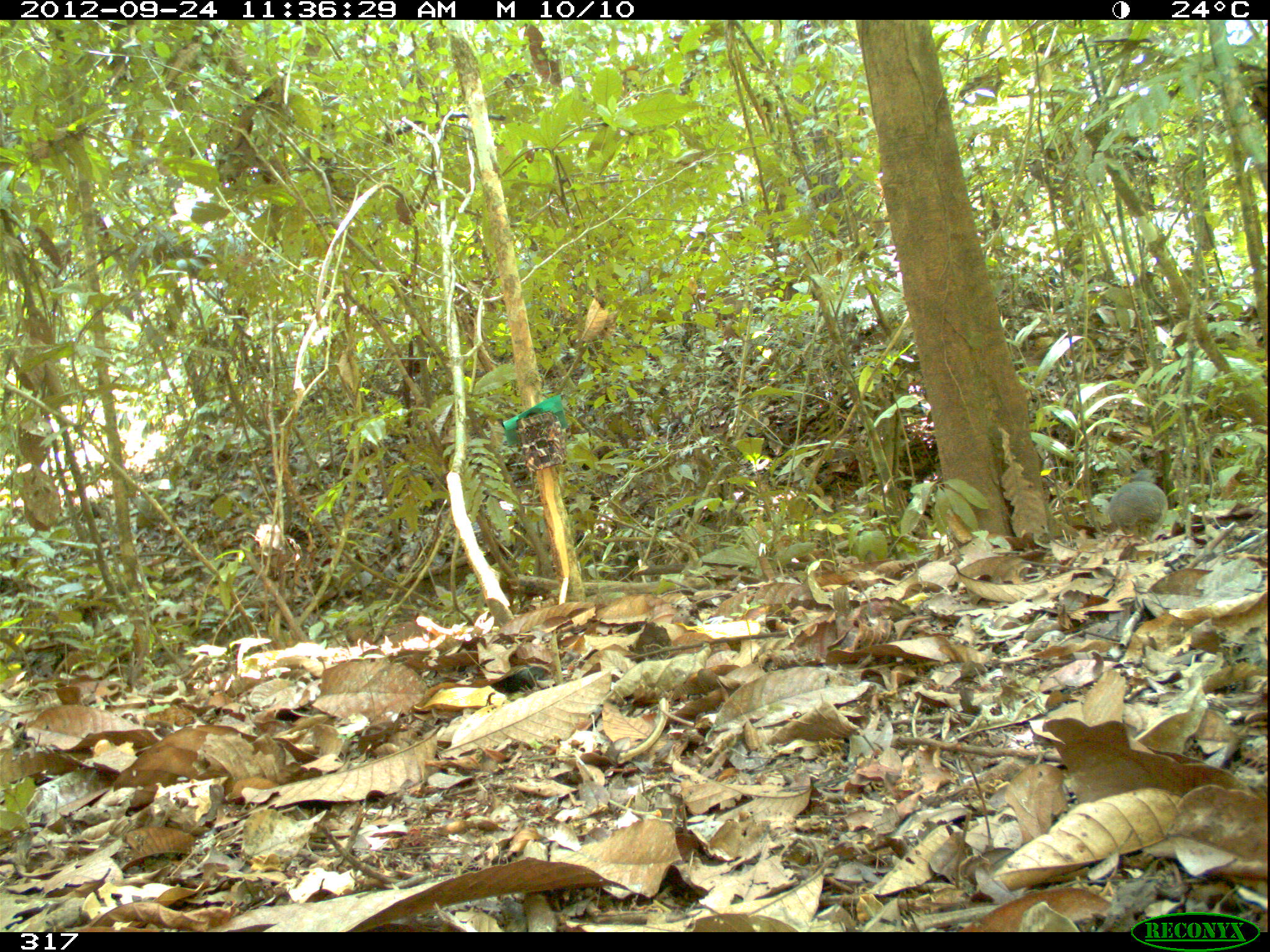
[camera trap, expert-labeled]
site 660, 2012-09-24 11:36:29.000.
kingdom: Animalia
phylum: Chordata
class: Aves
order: Galliformes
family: Phasianidae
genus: Alectoris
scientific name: Alectoris rufa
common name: red-legged partridge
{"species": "Alectoris rufa (red-legged partridge)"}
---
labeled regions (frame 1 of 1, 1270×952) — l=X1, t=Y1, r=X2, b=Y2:
alectoris rufa: l=1107, t=469, r=1168, b=542